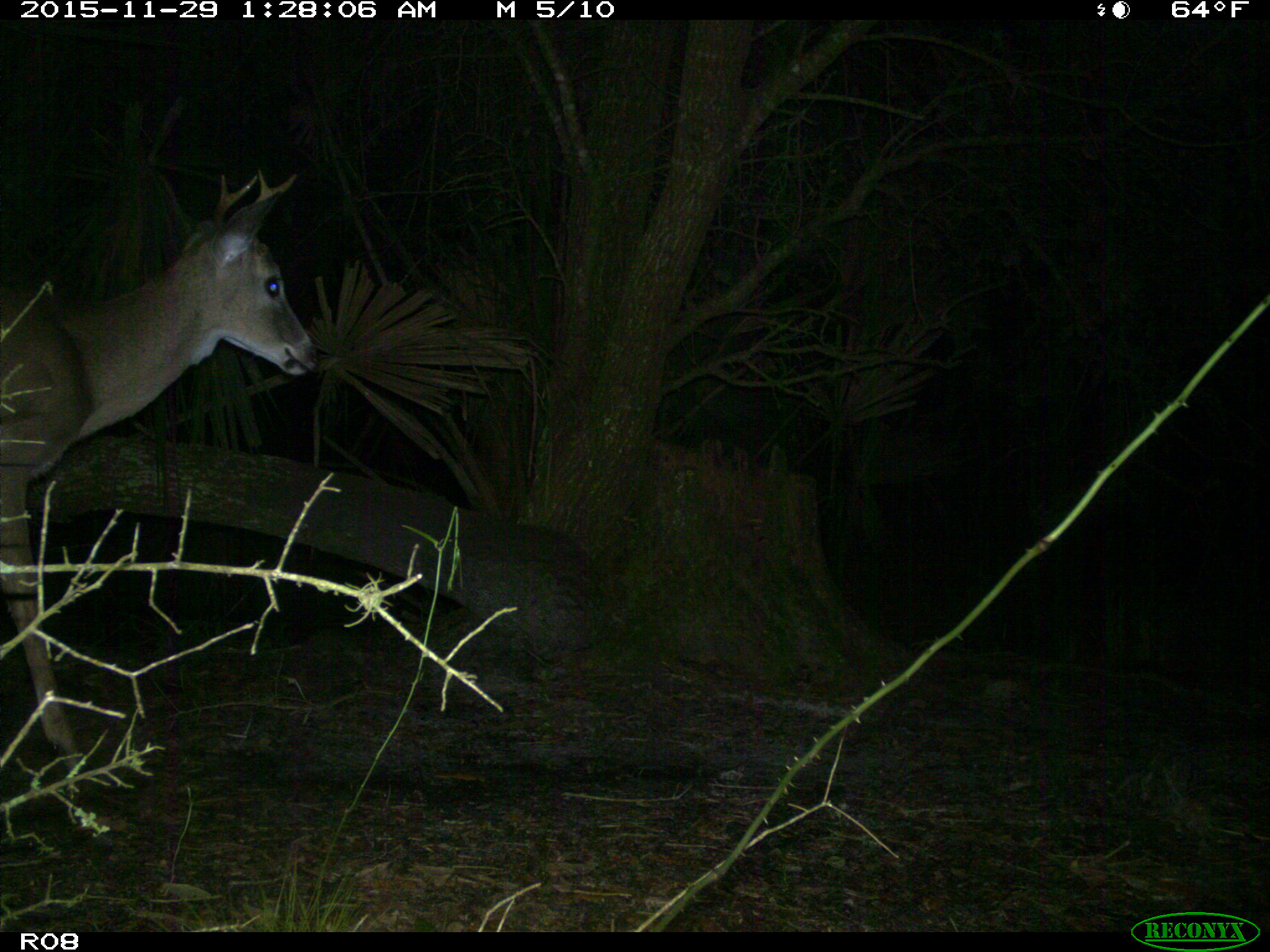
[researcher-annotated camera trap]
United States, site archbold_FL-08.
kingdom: Animalia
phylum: Chordata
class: Mammalia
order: Artiodactyla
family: Cervidae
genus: Odocoileus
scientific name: Odocoileus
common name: deer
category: unidentified deer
Unidentified deer (deer) (Odocoileus).